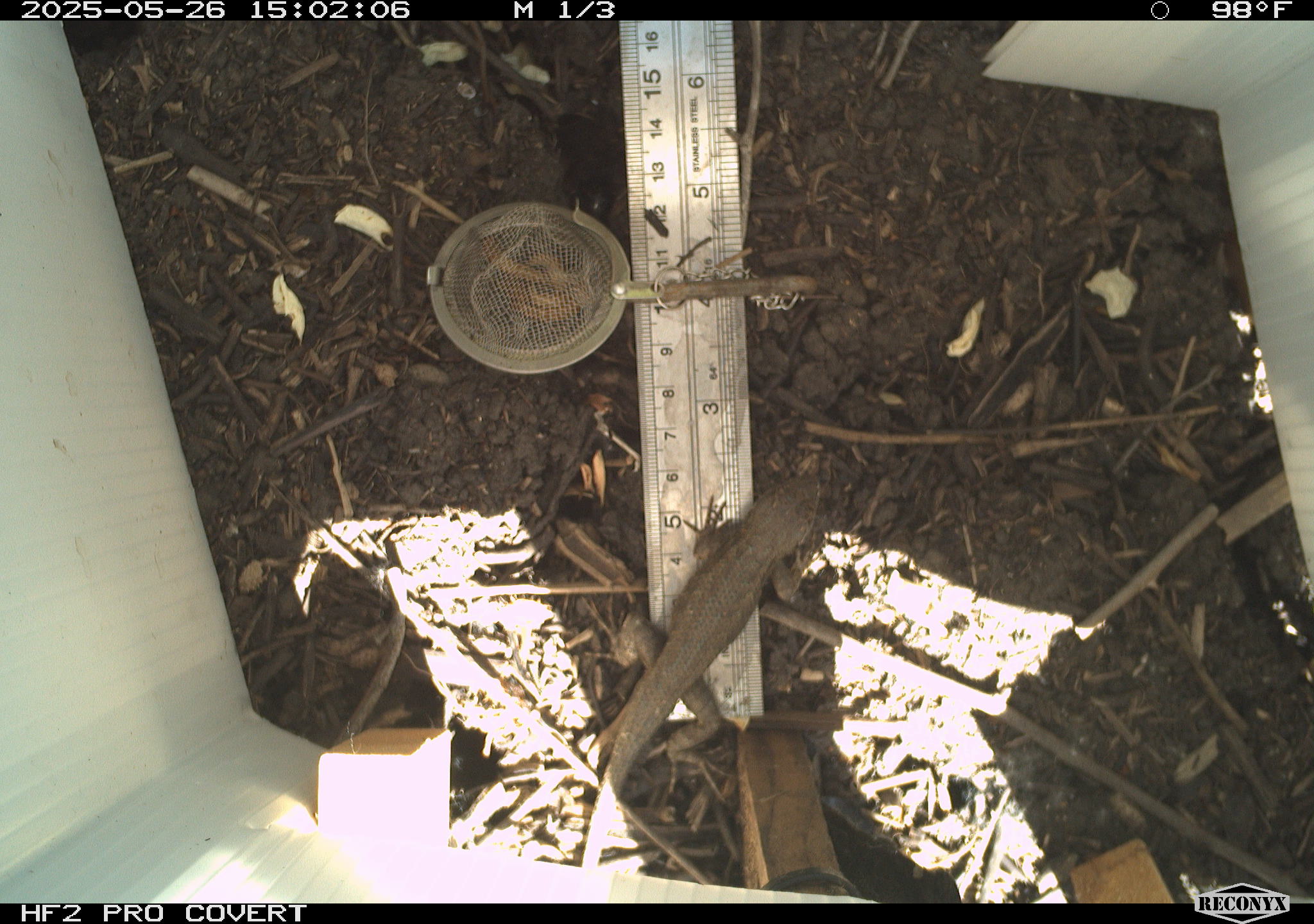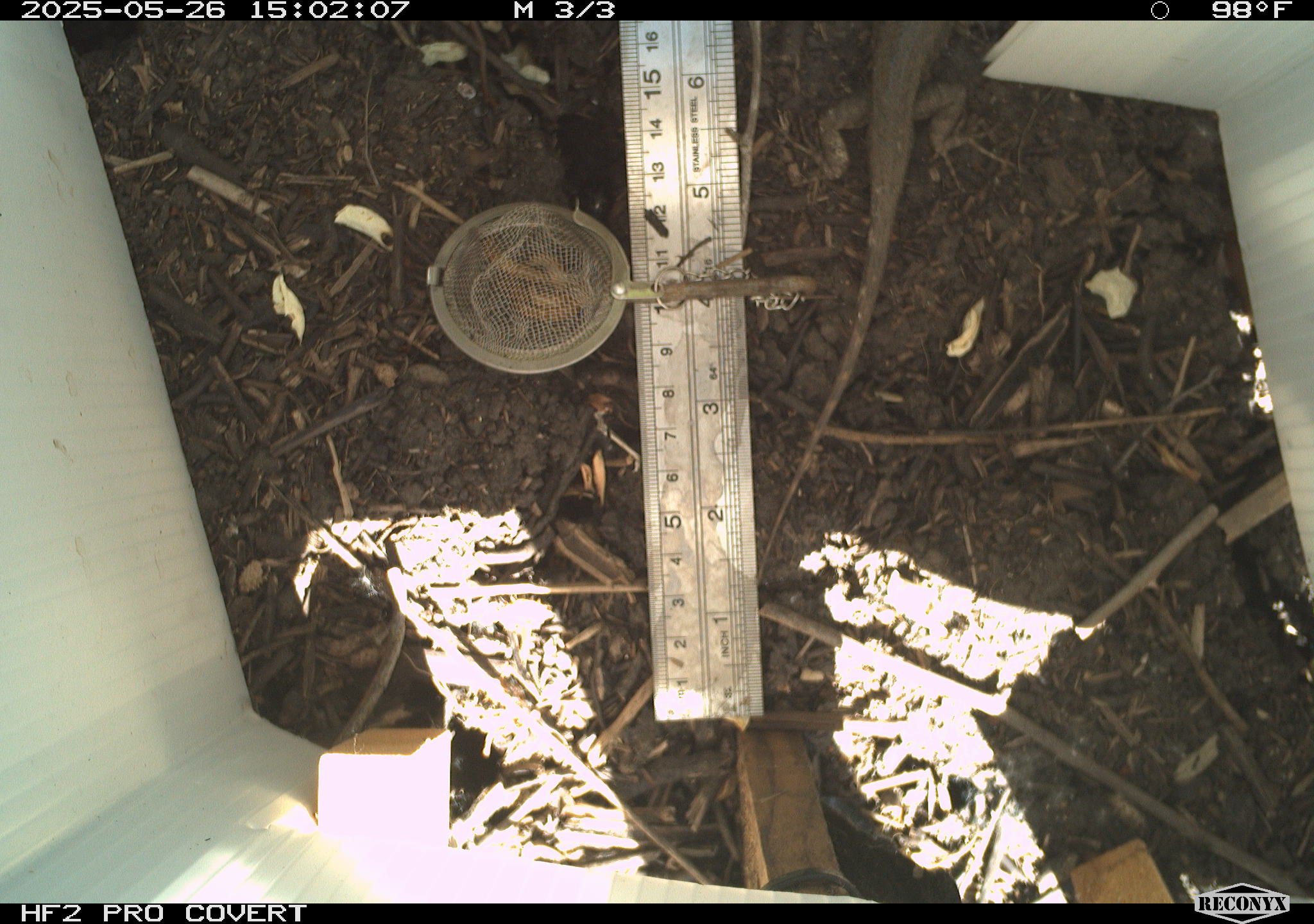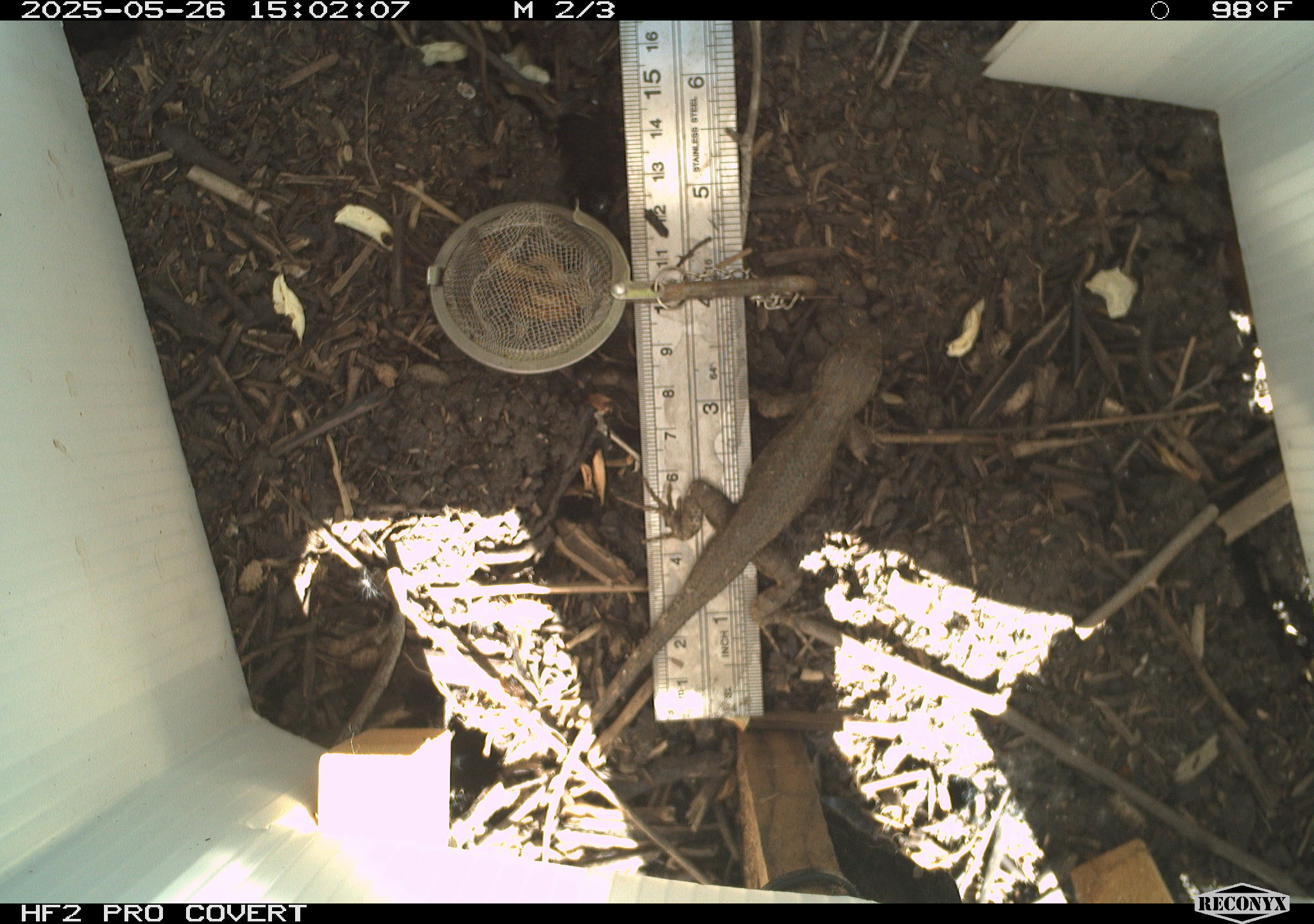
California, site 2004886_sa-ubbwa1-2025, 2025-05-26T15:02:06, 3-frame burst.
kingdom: Animalia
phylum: Chordata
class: Reptilia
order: Squamata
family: Phrynosomatidae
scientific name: Phrynosomatidae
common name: north american spiny lizards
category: sceloporus/uta species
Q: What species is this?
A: Sceloporus/uta species (north american spiny lizards) (Phrynosomatidae).